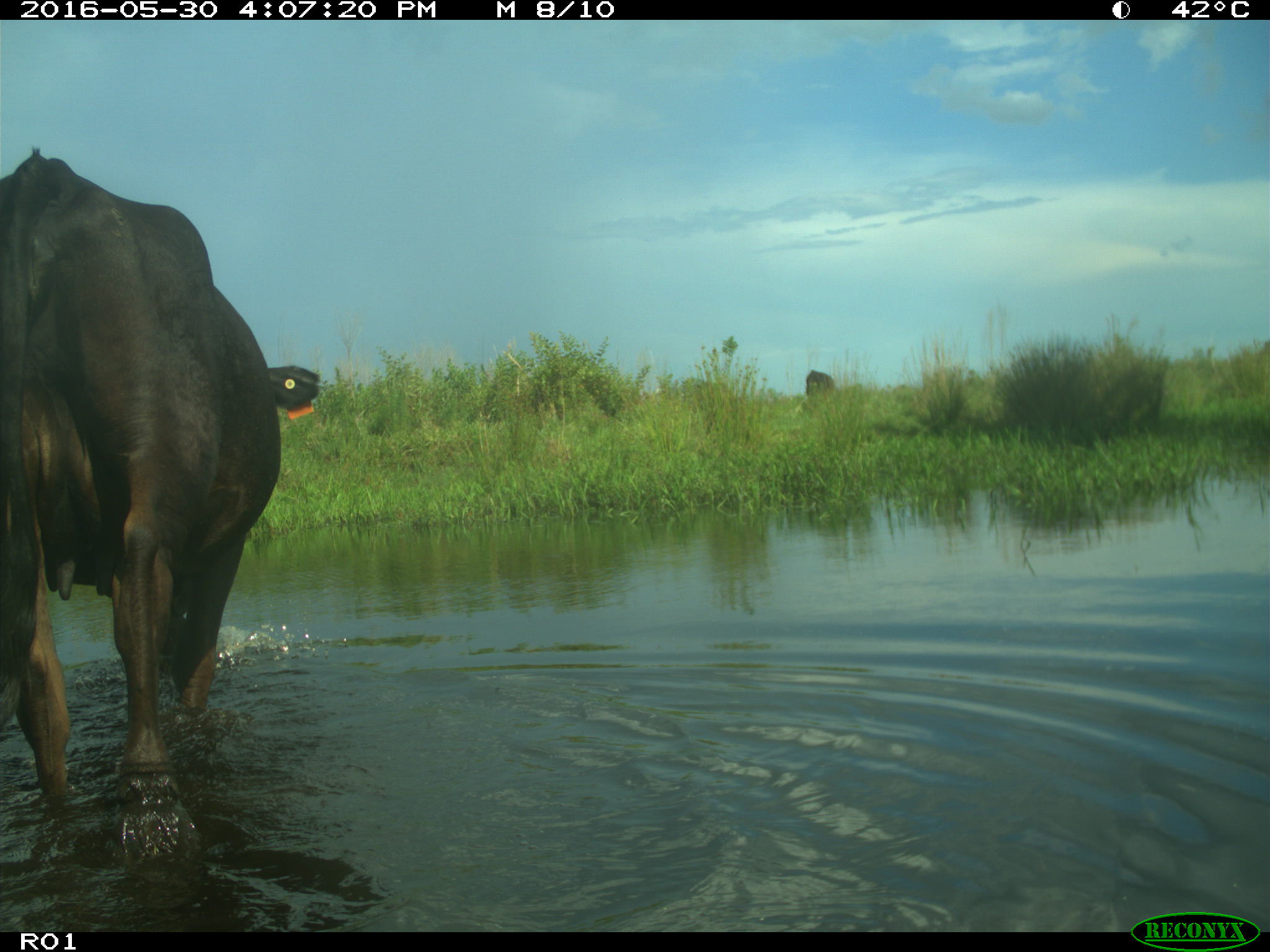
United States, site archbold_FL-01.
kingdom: Animalia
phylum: Chordata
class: Mammalia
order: Artiodactyla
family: Bovidae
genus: Bos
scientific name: Bos taurus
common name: domestic cow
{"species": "Bos taurus (domestic cow)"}